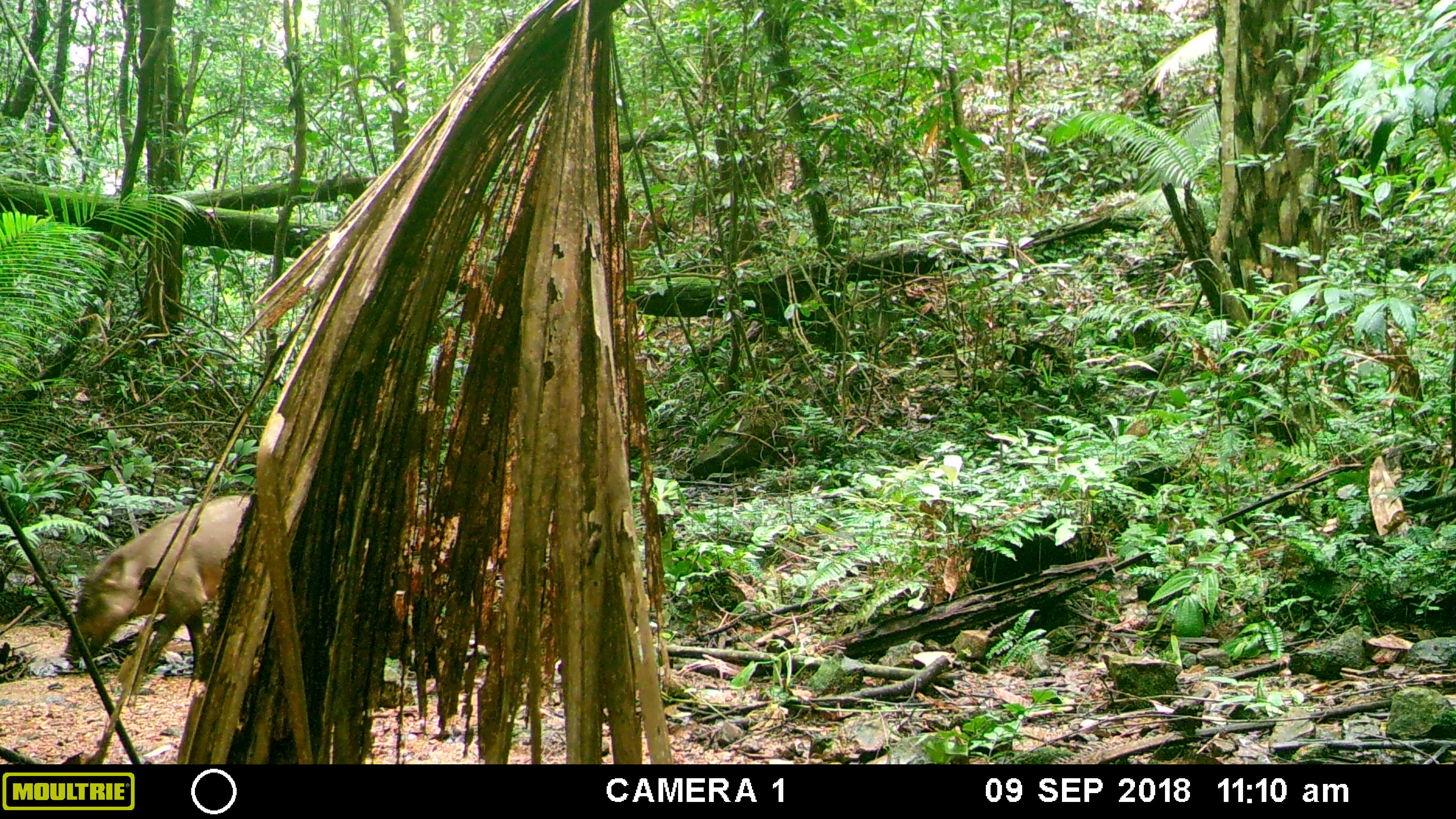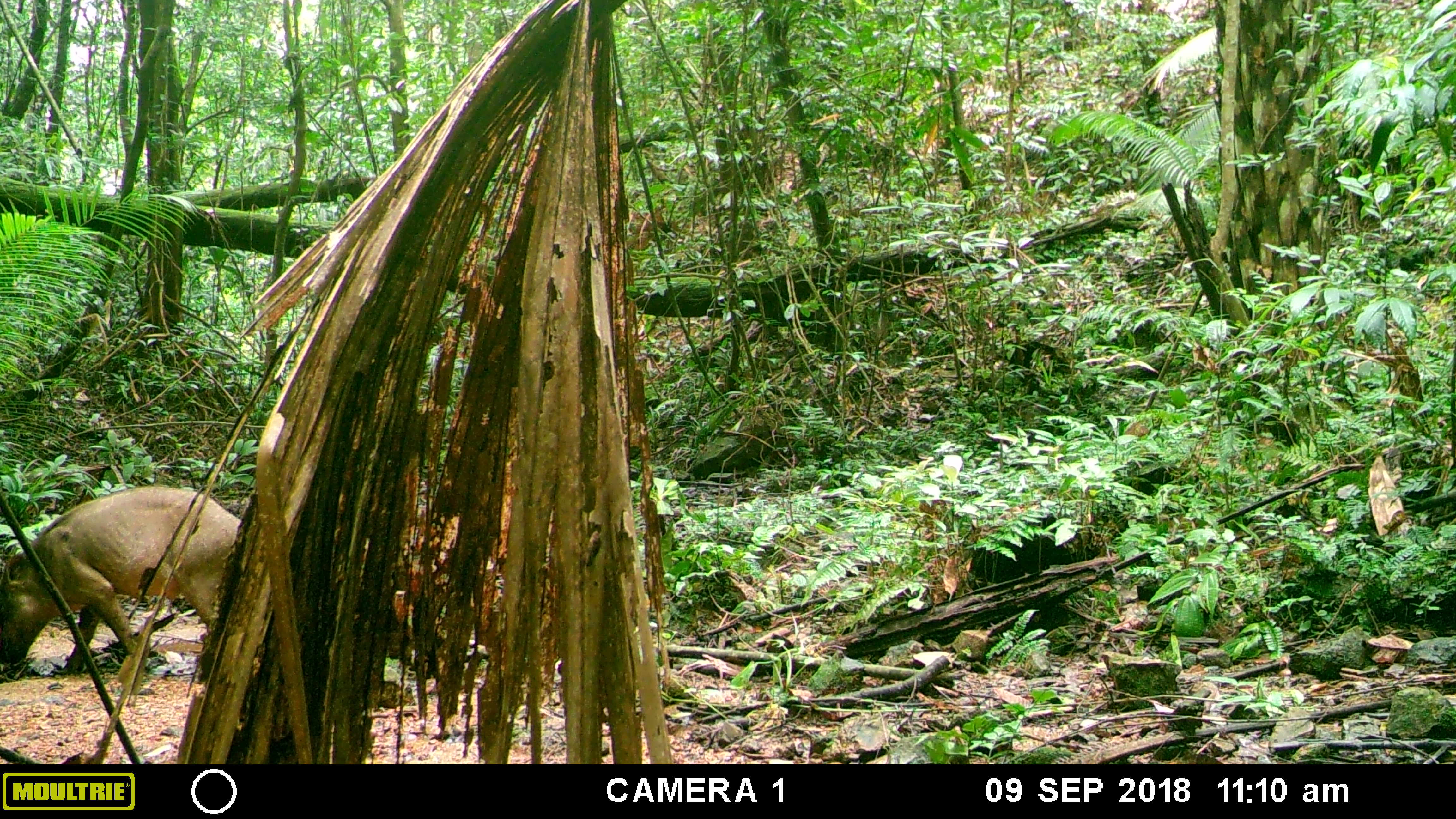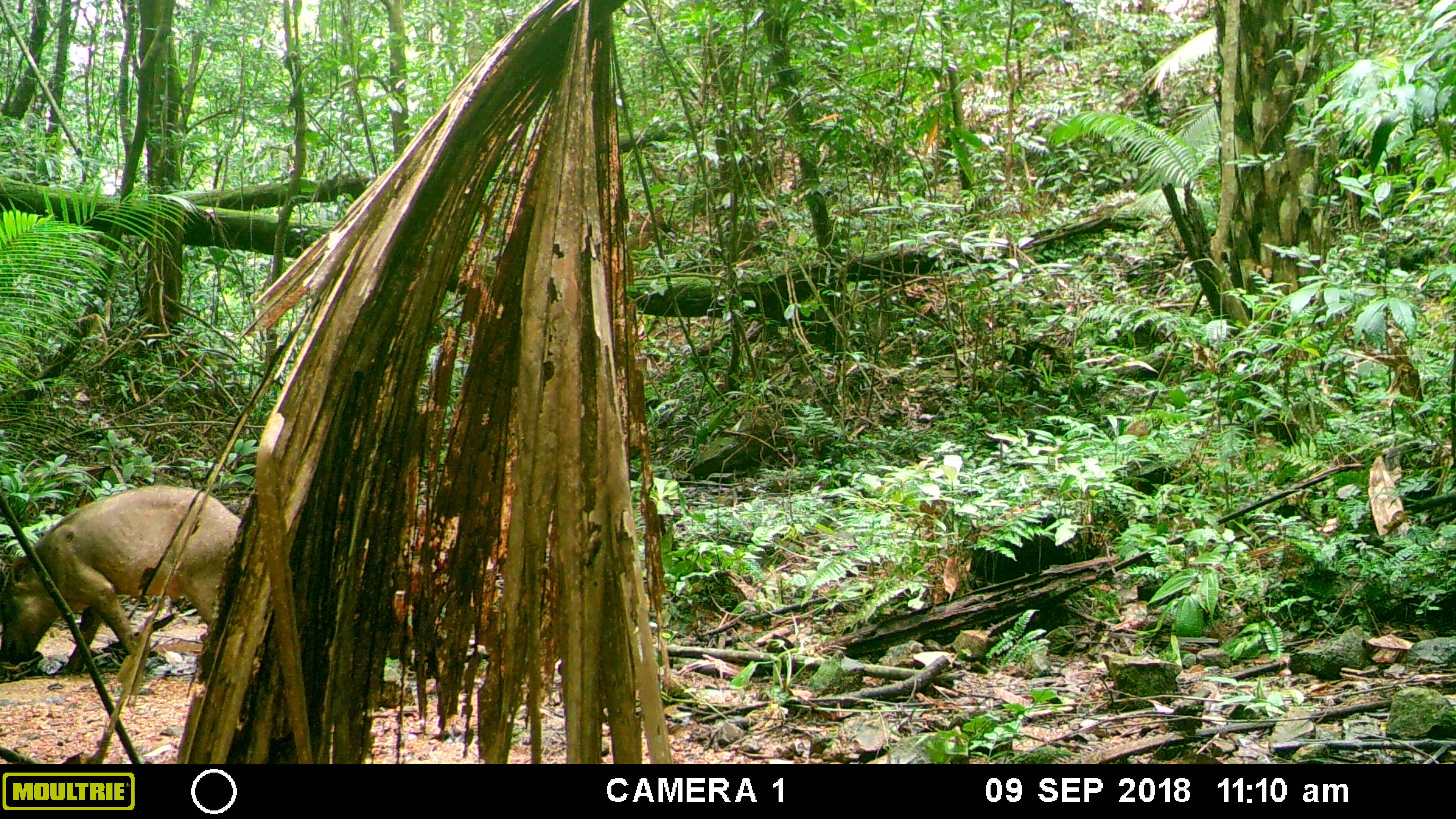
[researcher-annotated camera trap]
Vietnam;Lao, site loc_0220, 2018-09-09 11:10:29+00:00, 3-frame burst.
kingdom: Animalia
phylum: Chordata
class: Mammalia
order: Artiodactyla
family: Suidae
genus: Sus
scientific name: Sus scrofa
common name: eurasian wild pig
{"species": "eurasian wild pig (Sus scrofa)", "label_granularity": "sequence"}